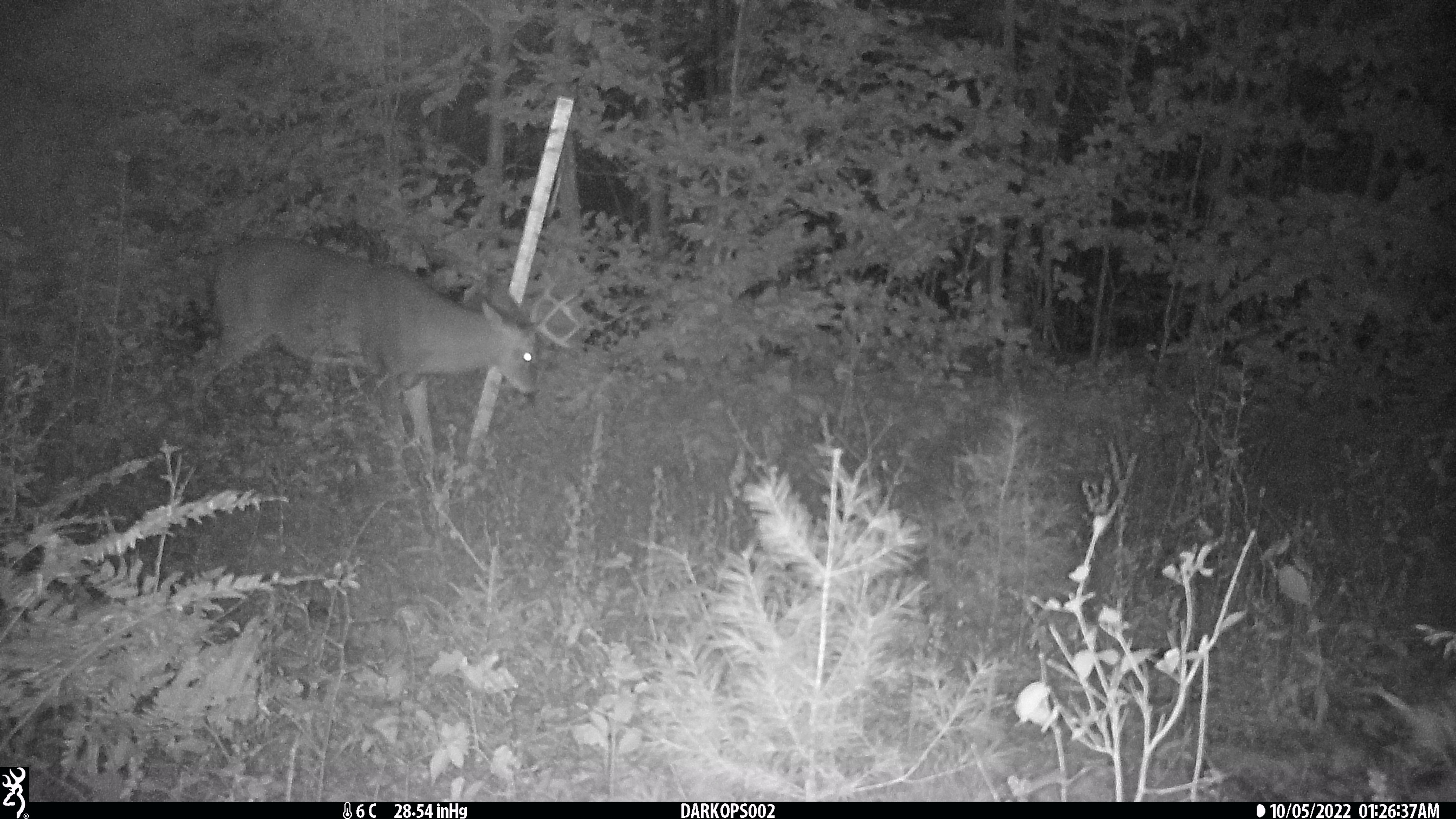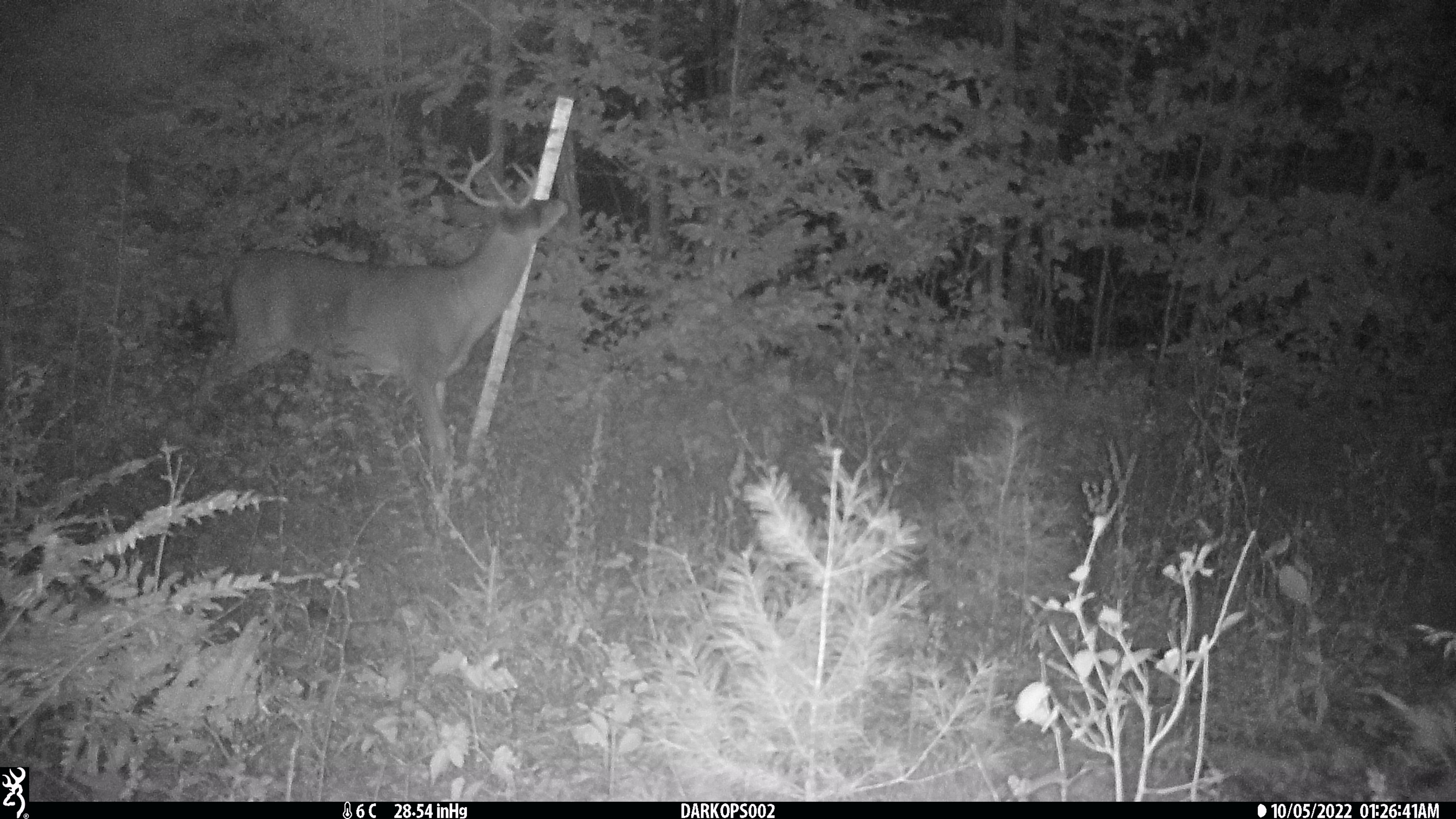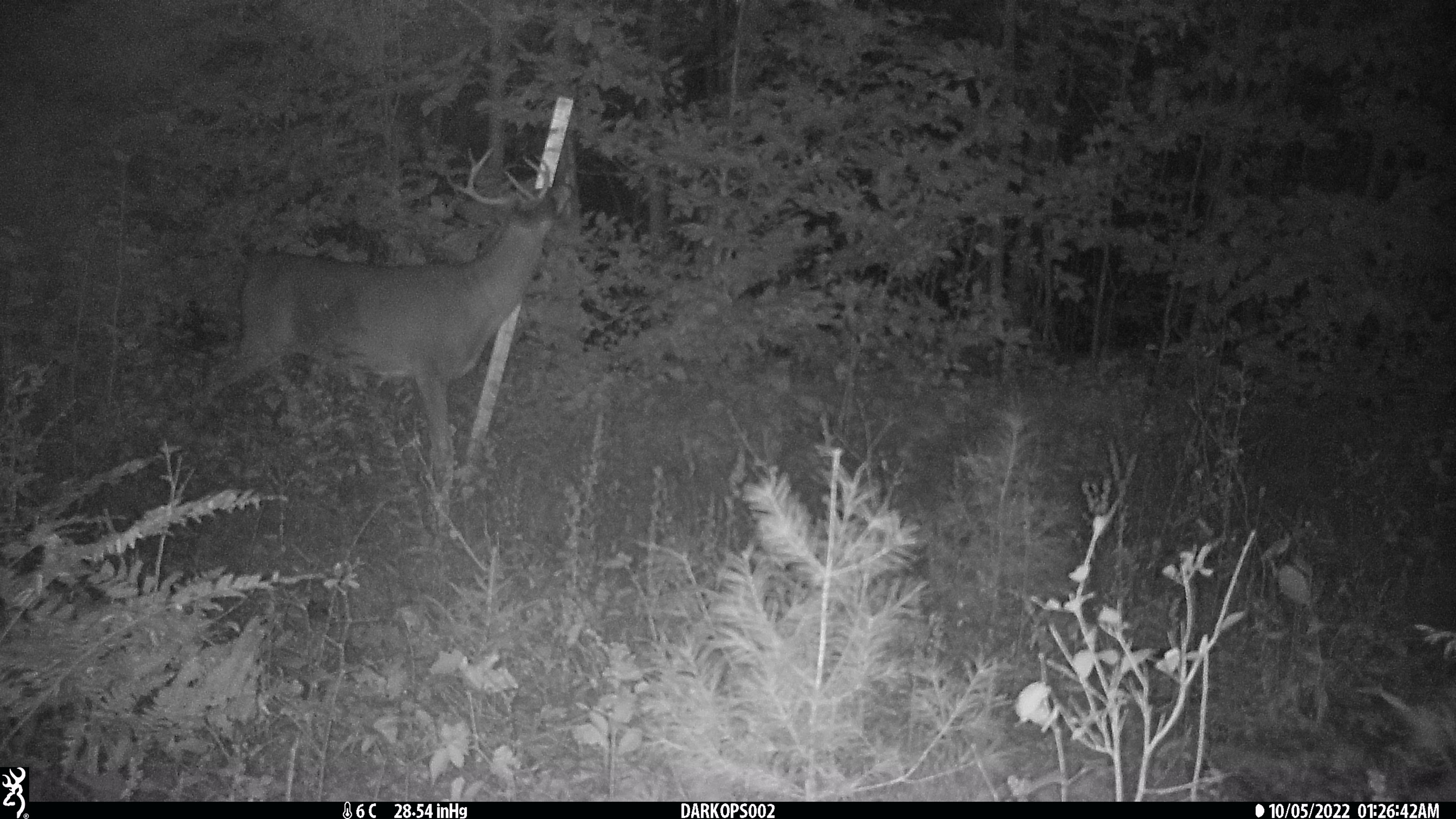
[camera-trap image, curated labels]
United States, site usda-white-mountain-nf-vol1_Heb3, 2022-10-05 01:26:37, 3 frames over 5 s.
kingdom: Animalia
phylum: Chordata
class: Mammalia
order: Artiodactyla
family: Cervidae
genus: Odocoileus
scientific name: Odocoileus virginianus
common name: white-tailed deer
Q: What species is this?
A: White-tailed deer (Odocoileus virginianus).